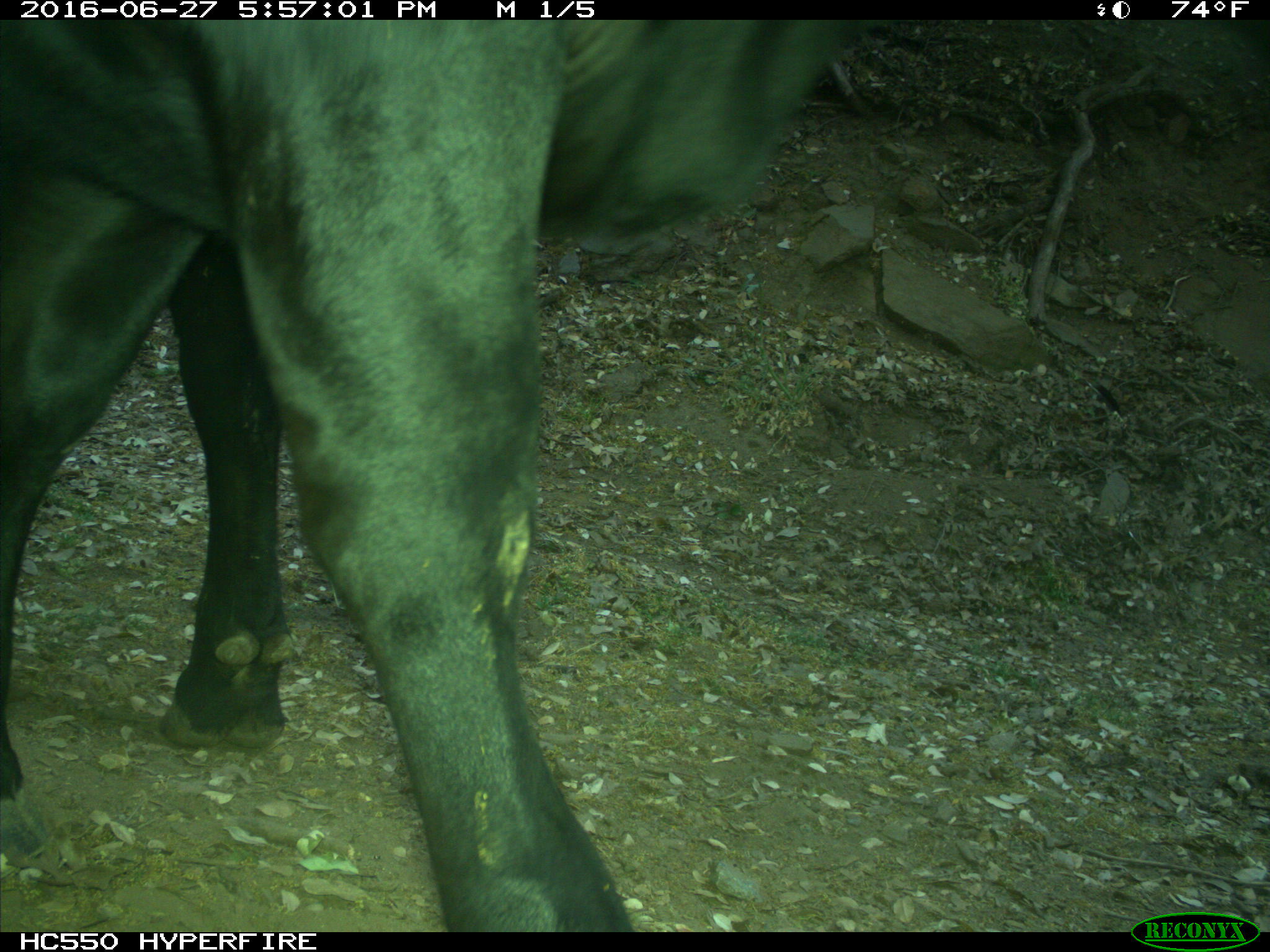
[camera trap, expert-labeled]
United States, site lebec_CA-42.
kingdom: Animalia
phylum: Chordata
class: Mammalia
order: Artiodactyla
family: Bovidae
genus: Bos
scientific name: Bos taurus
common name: domestic cow